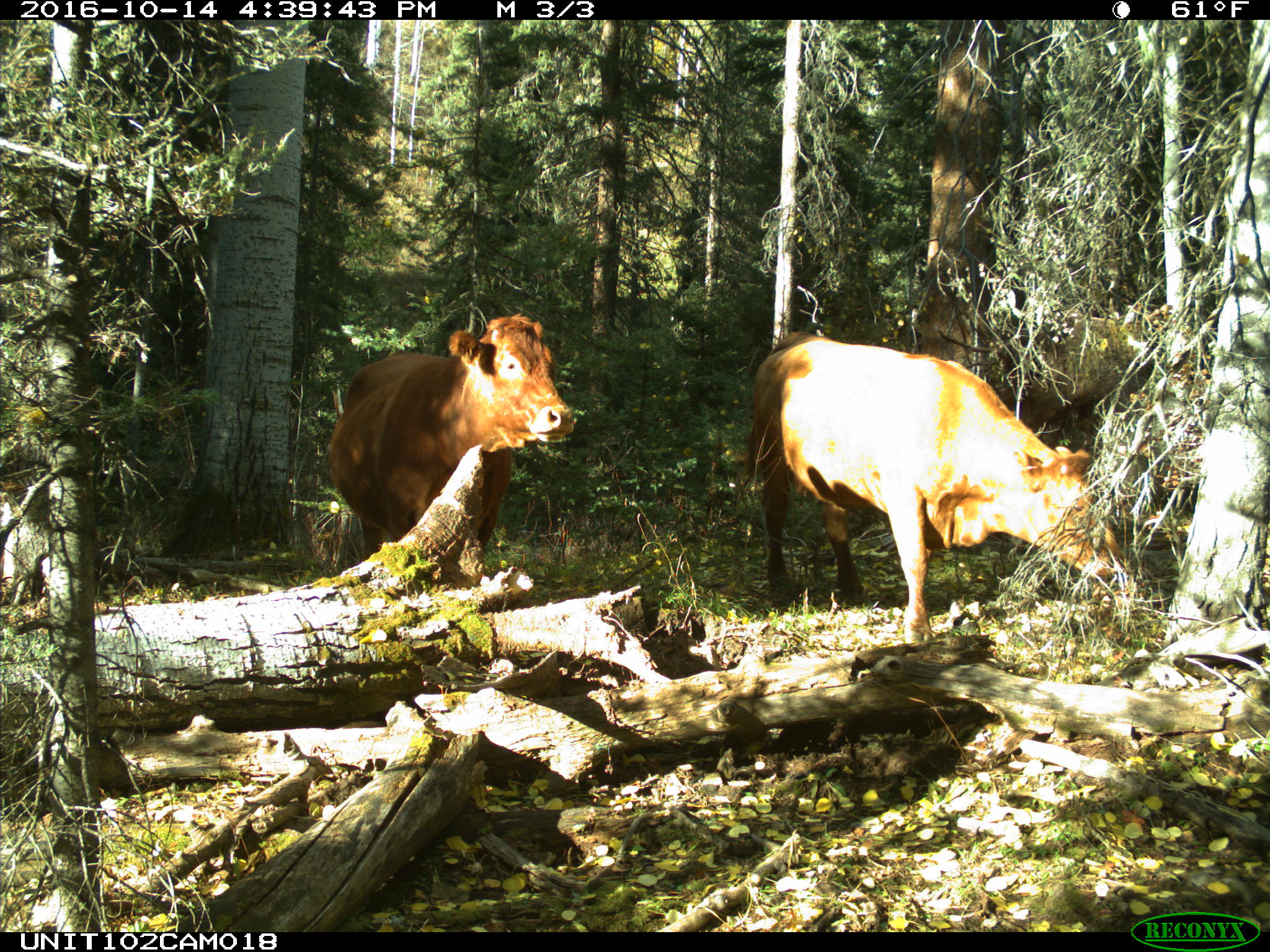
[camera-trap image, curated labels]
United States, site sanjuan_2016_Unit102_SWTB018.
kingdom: Animalia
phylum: Chordata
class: Mammalia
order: Artiodactyla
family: Bovidae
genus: Bos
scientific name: Bos taurus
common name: domestic cow